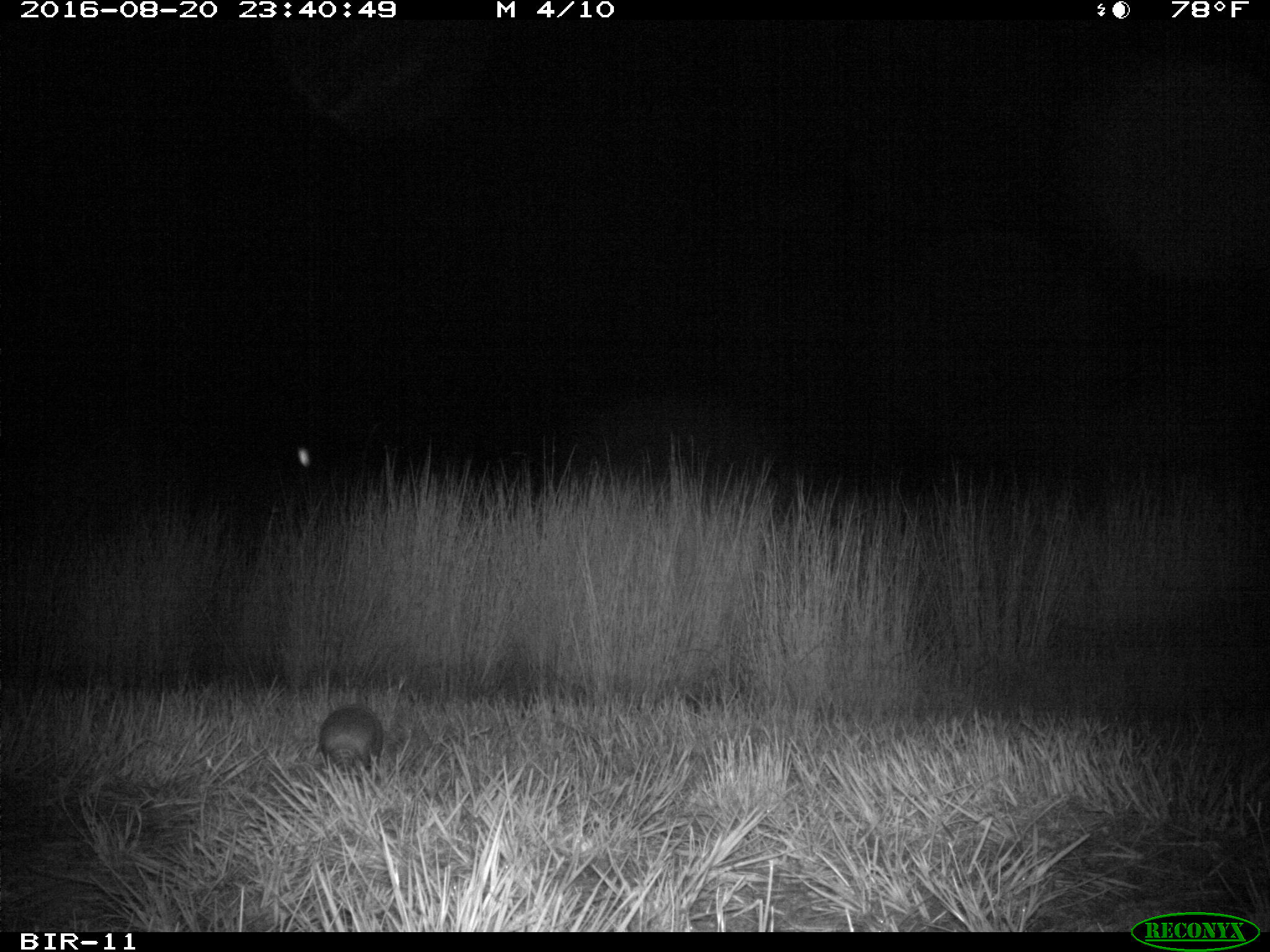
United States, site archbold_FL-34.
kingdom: Animalia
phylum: Chordata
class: Mammalia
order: Cingulata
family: Dasypodidae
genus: Dasypus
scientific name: Dasypus novemcinctus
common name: nine-banded armadillo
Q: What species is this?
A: Dasypus novemcinctus (nine-banded armadillo).